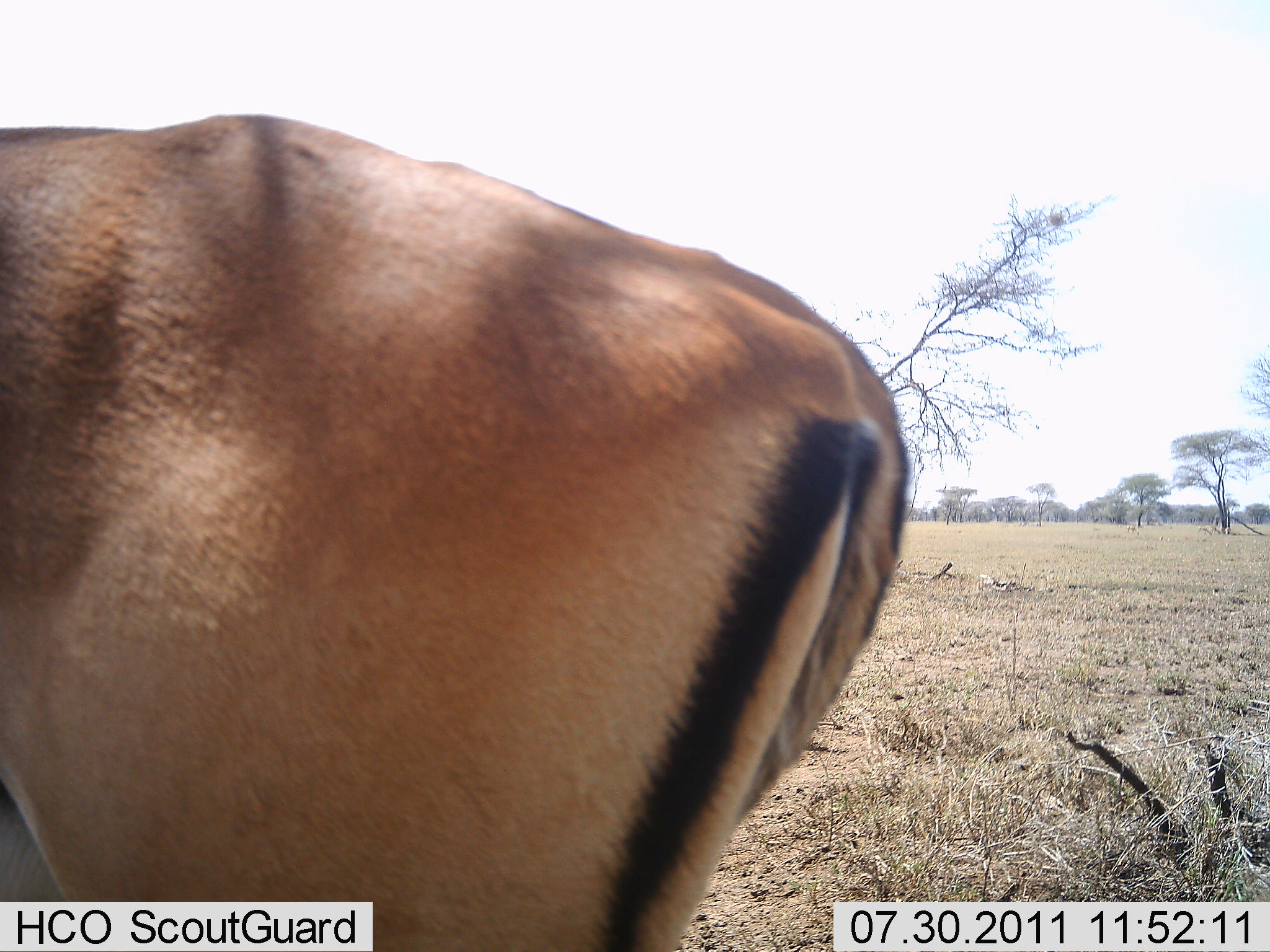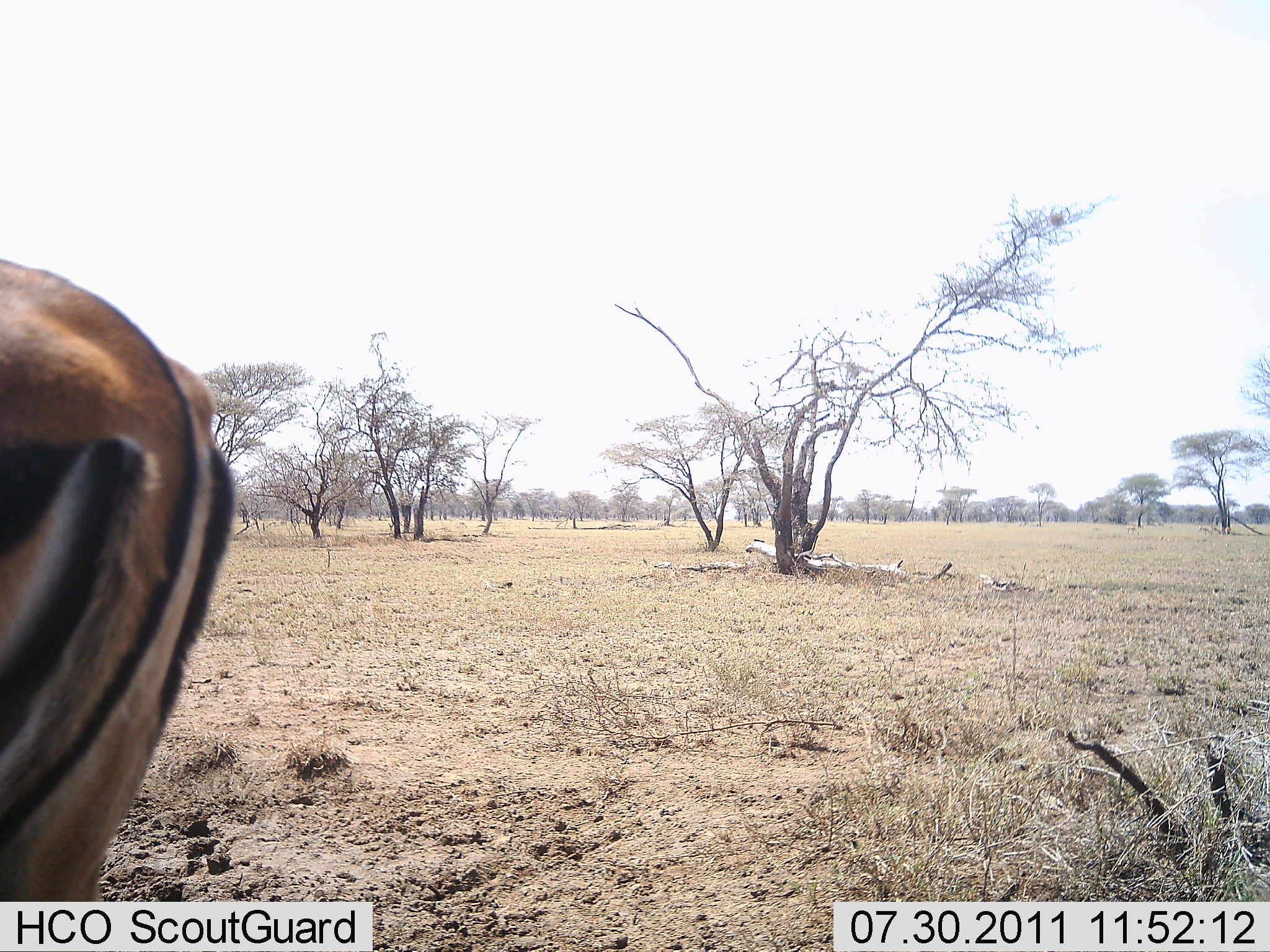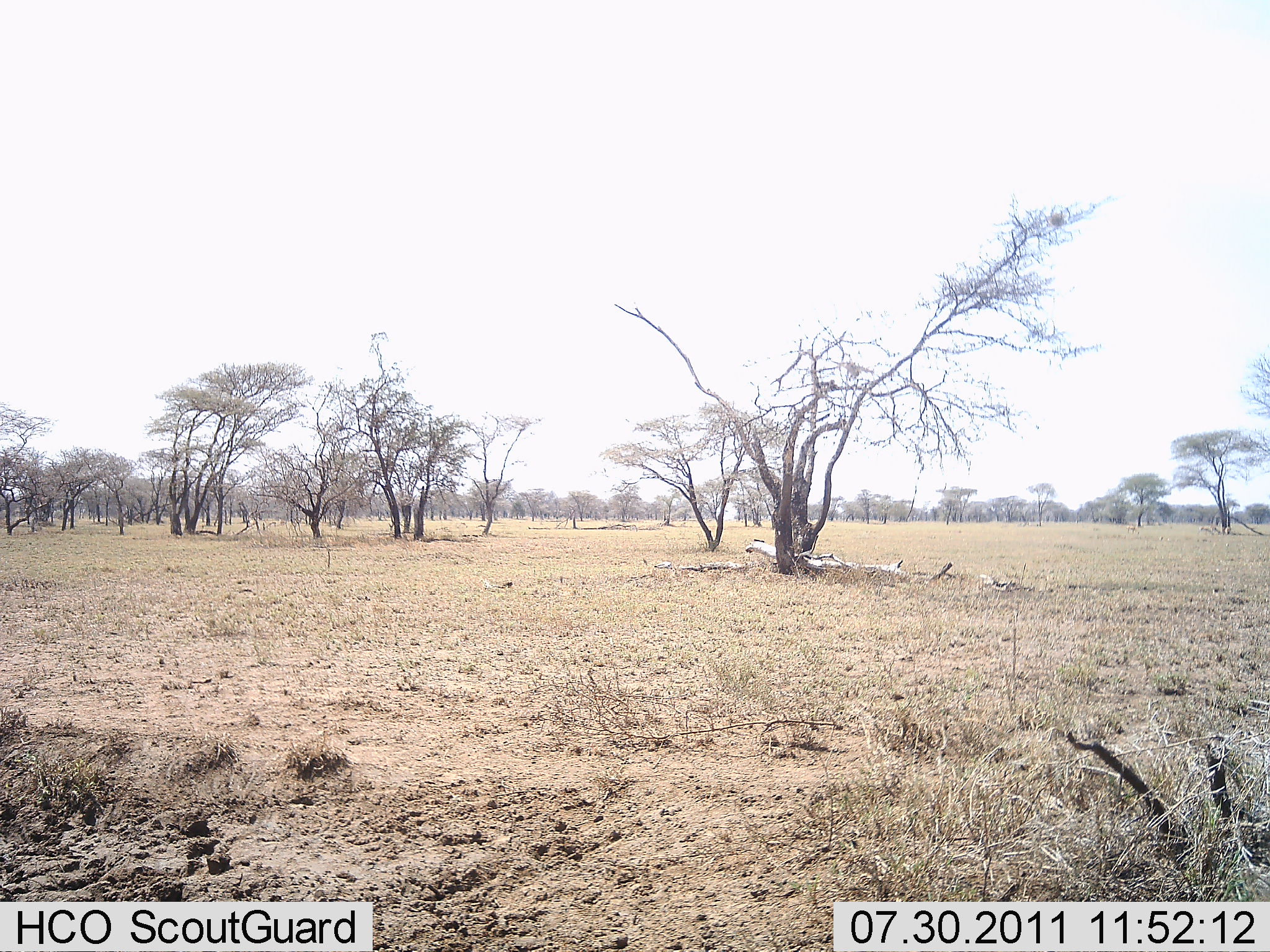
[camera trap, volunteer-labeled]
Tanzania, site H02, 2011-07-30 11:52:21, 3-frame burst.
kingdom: Animalia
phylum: Chordata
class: Mammalia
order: Artiodactyla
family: Bovidae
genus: Aepyceros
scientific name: Aepyceros melampus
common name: impala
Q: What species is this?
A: Impala (Aepyceros melampus).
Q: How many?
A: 1.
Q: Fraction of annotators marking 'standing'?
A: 20%.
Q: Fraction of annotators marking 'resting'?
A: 0%.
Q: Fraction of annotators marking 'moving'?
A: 80%.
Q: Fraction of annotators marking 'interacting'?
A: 0%.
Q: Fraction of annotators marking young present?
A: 0%.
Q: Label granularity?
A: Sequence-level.